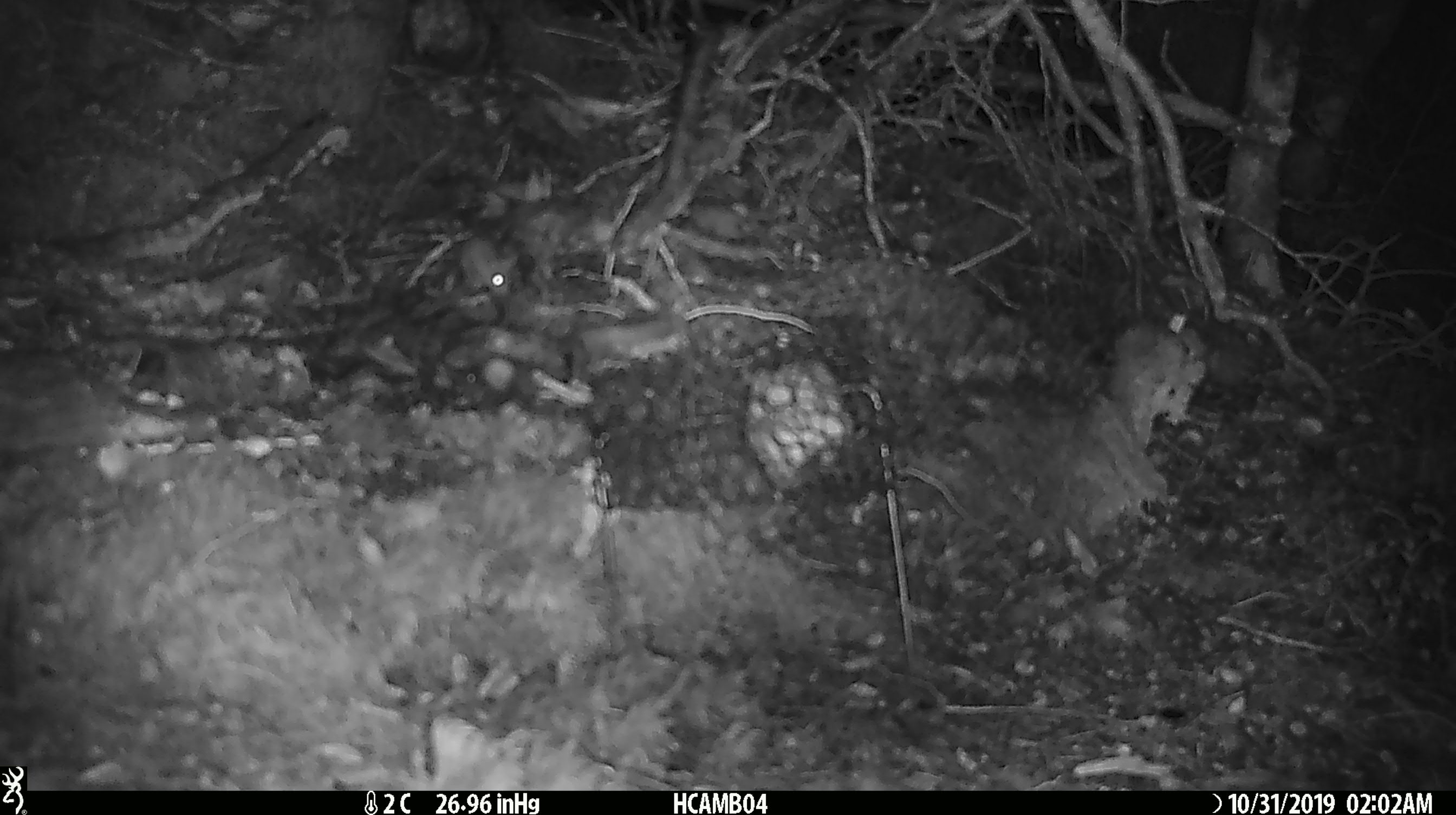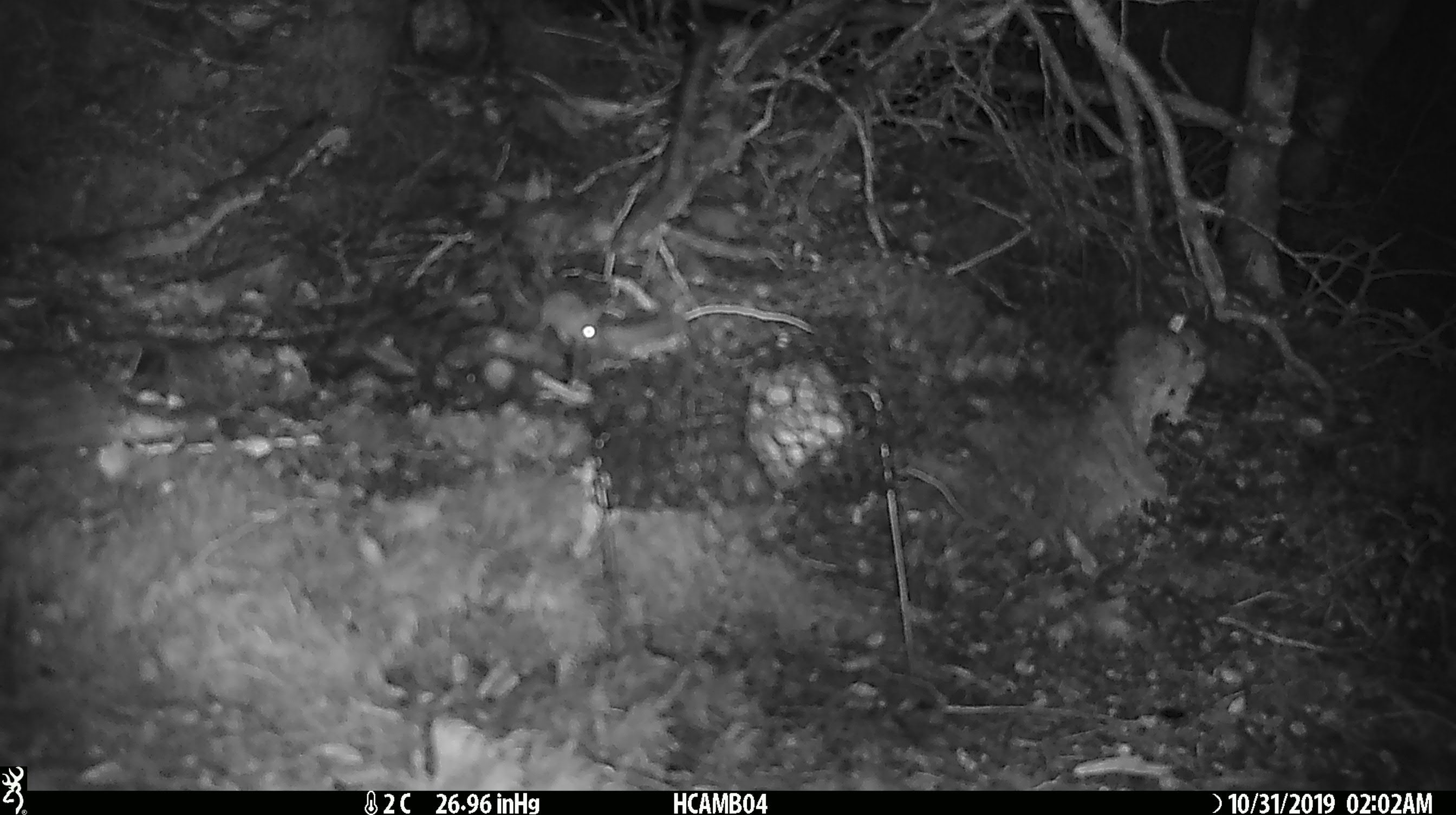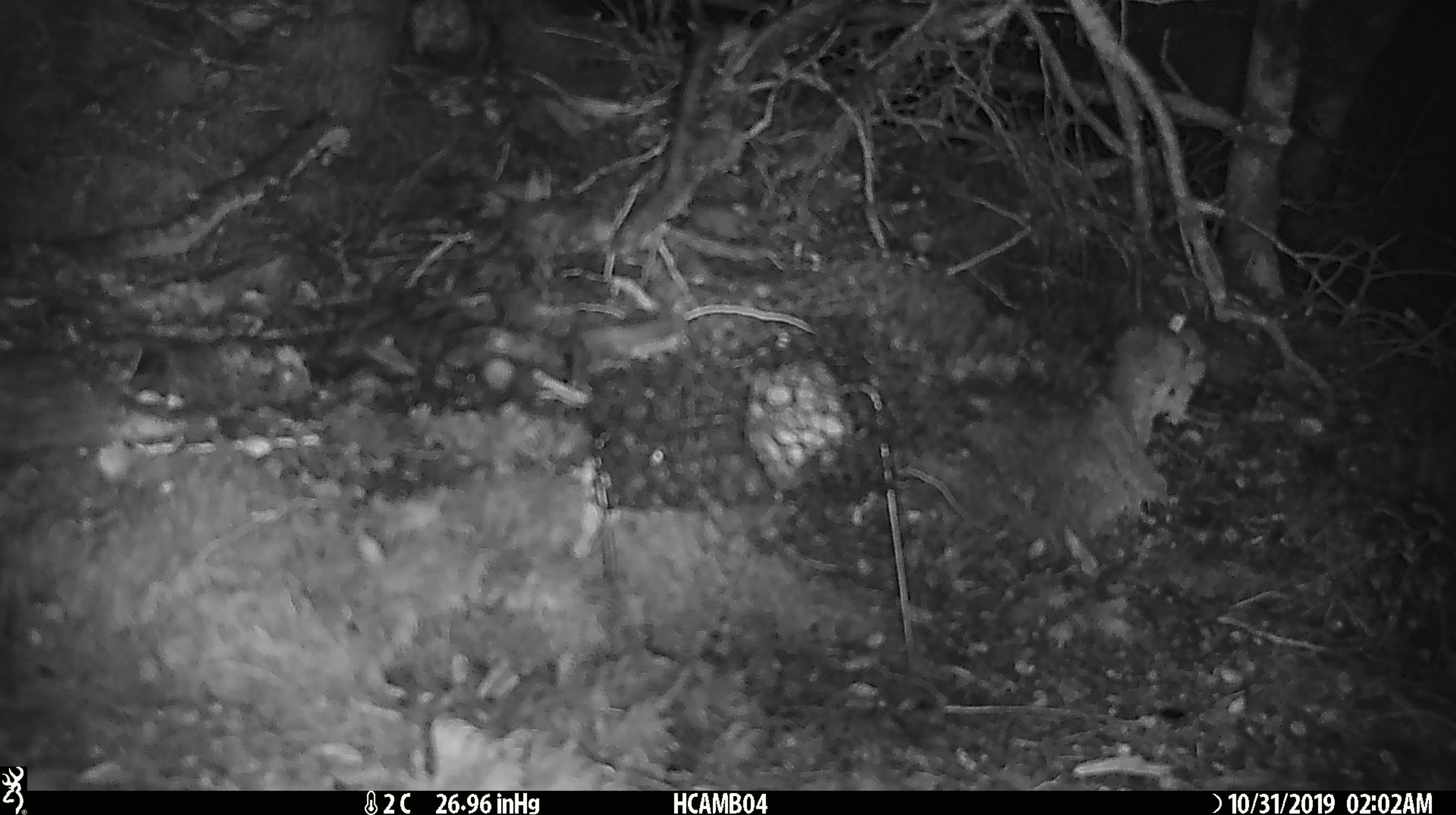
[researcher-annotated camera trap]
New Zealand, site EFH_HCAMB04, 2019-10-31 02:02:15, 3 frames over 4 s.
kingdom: Animalia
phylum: Chordata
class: Mammalia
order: Rodentia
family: Muridae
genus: Mus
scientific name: Mus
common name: mouse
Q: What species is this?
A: Mouse (Mus).